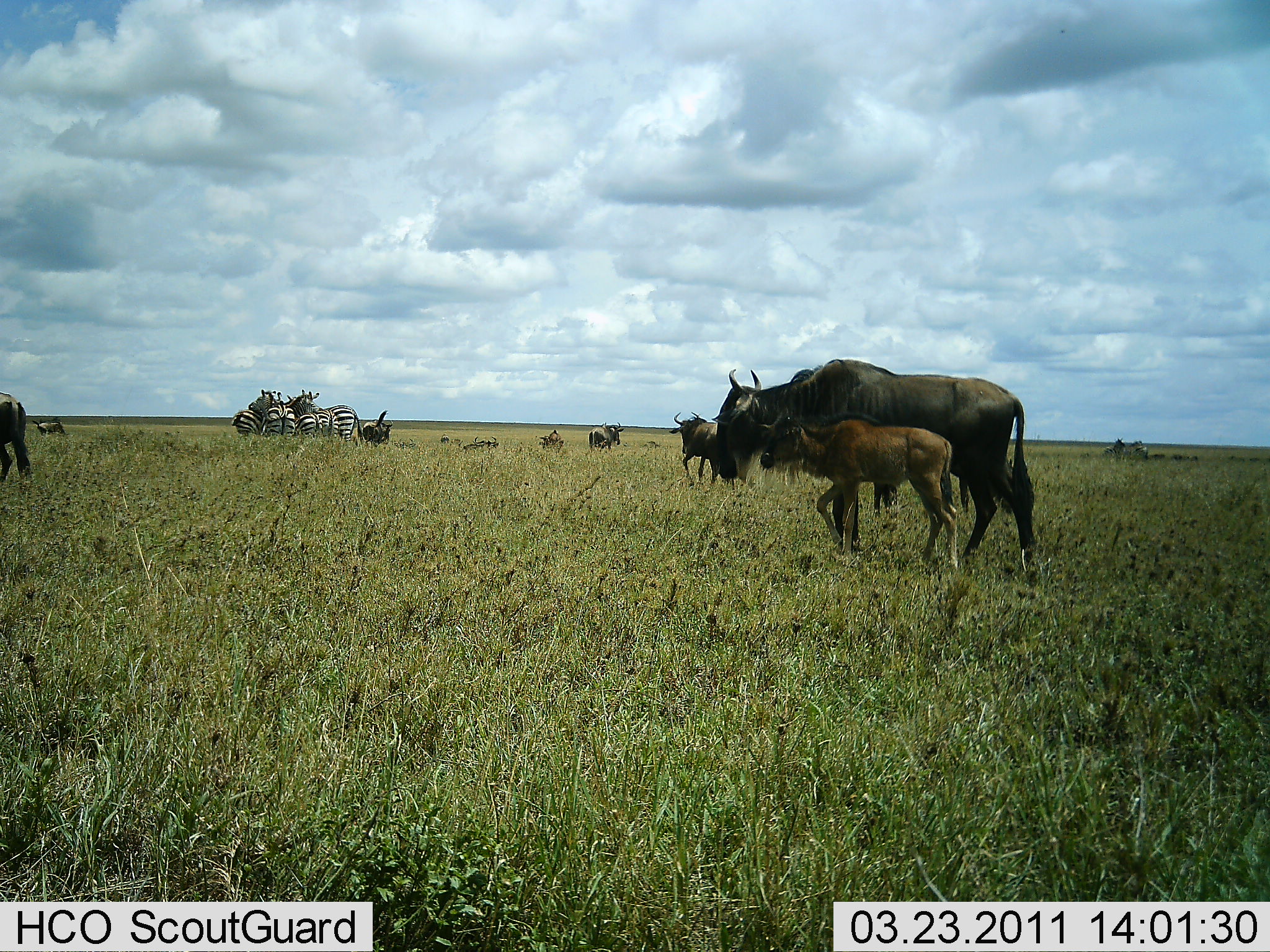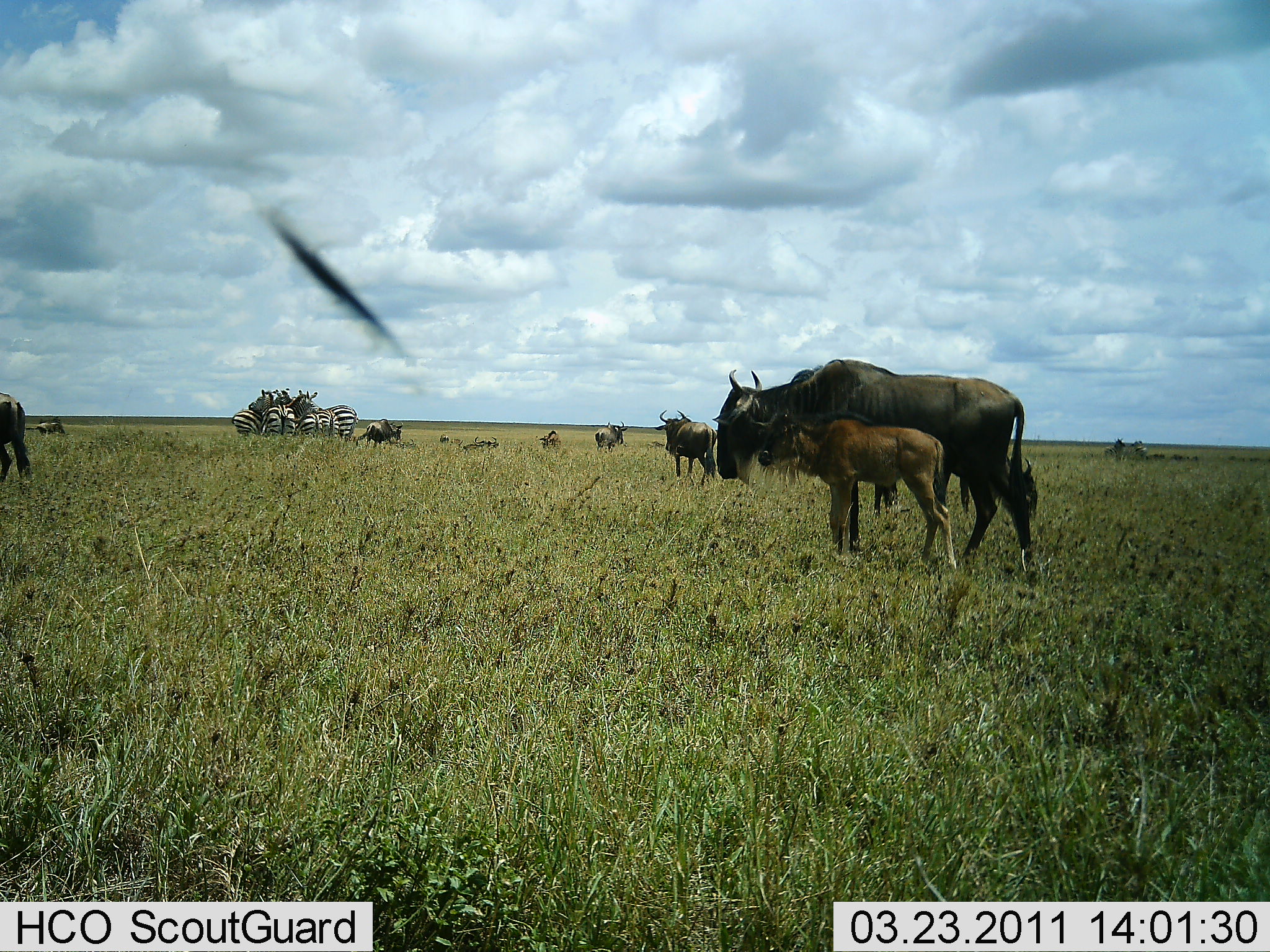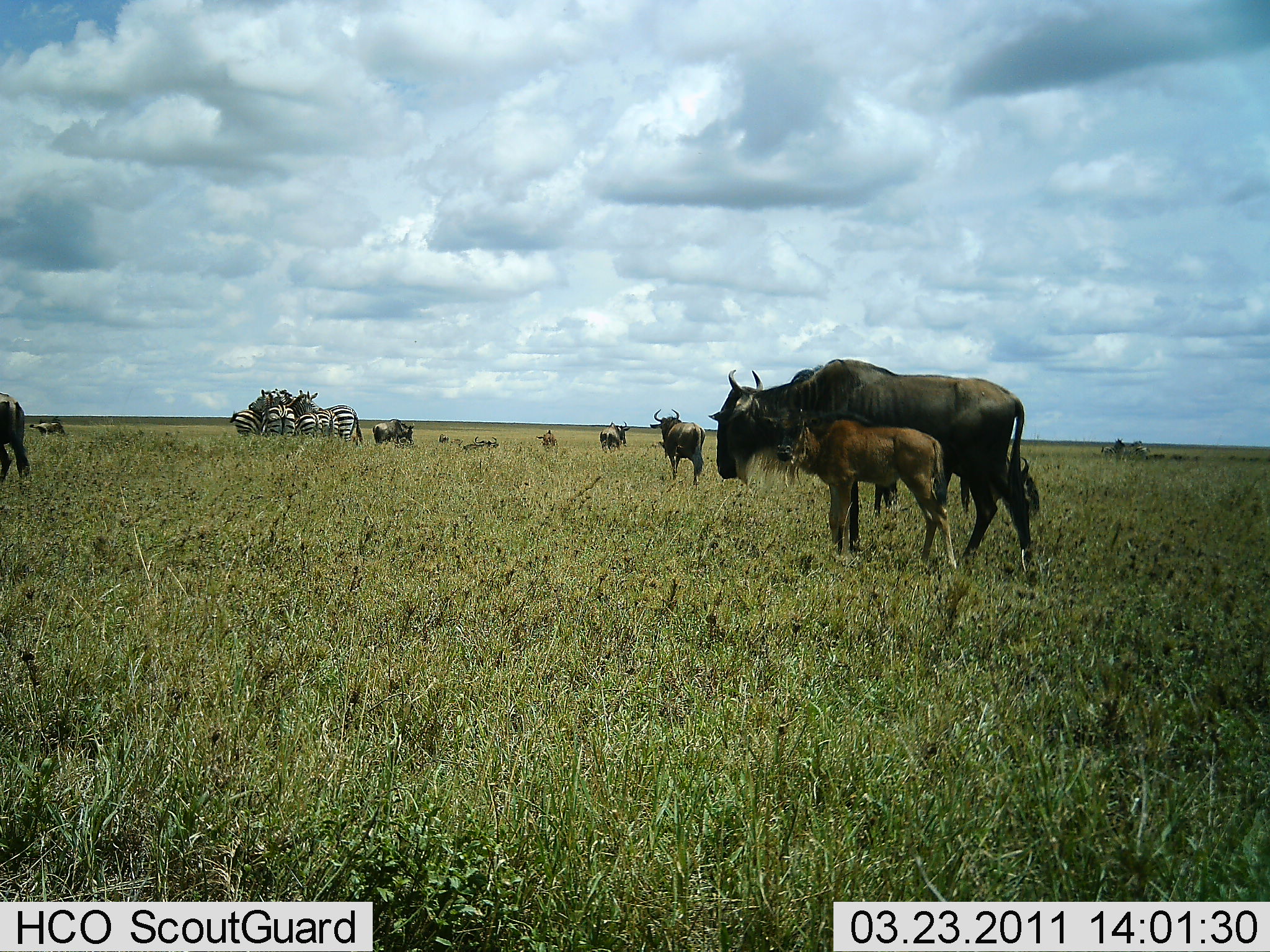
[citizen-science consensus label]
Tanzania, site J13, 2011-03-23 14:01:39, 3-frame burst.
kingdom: Animalia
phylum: Chordata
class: Mammalia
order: Artiodactyla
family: Bovidae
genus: Connochaetes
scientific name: Connochaetes taurinus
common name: blue wildebeest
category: wildebeest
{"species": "wildebeest (blue wildebeest) (Connochaetes taurinus)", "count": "6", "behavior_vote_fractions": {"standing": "94%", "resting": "12%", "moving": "41%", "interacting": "12%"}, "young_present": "100%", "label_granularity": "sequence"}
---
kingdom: Animalia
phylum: Chordata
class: Mammalia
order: Perissodactyla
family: Equidae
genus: Equus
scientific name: Equus quagga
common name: plains zebra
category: zebra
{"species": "zebra (plains zebra) (Equus quagga)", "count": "5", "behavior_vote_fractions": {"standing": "100%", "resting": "6%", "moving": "0%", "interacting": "25%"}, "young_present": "0%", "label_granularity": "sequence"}